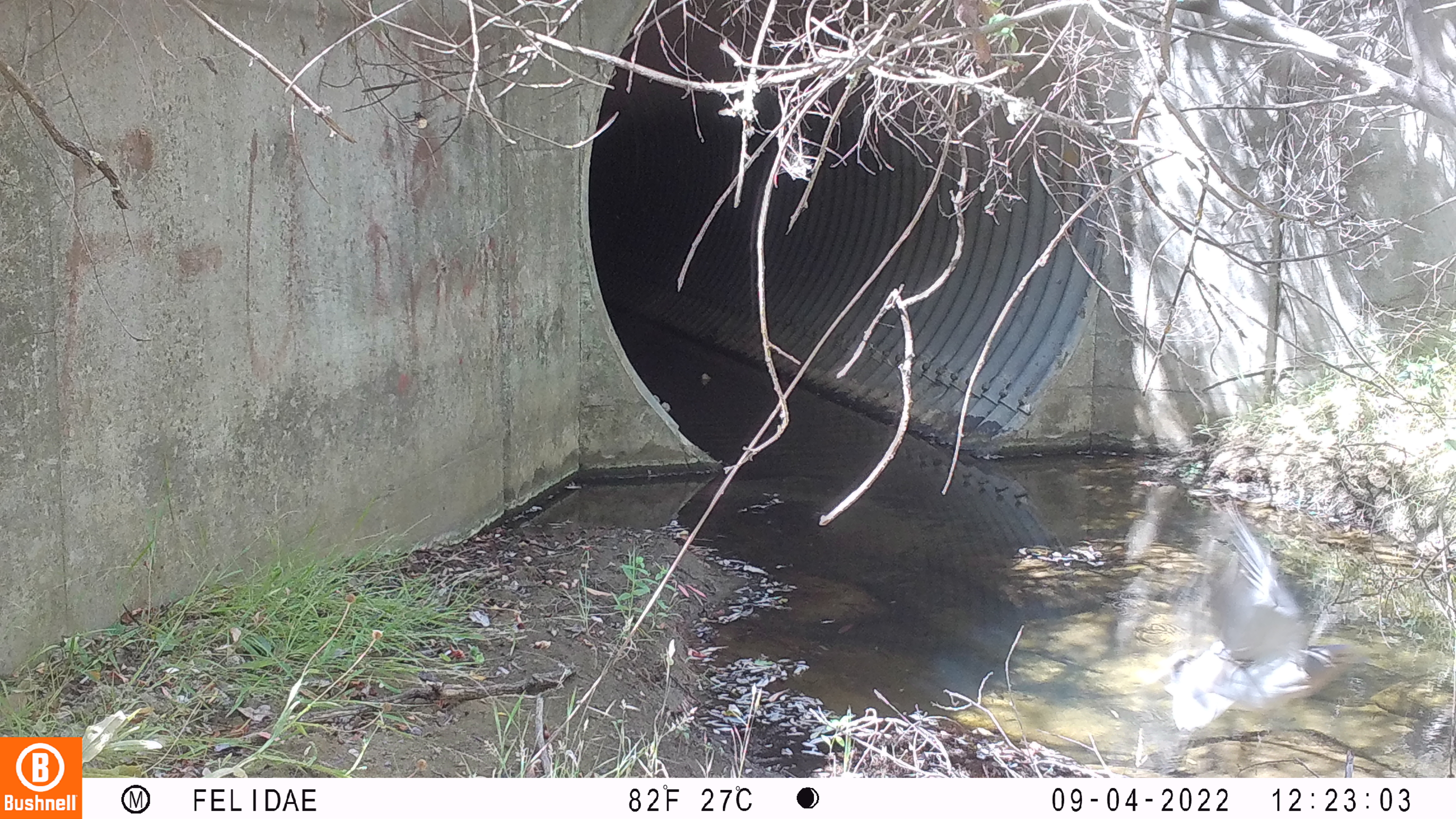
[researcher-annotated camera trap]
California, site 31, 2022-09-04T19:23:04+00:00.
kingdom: Animalia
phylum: Chordata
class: Aves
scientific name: Aves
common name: bird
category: unknown bird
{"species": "unknown bird (bird) (Aves)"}